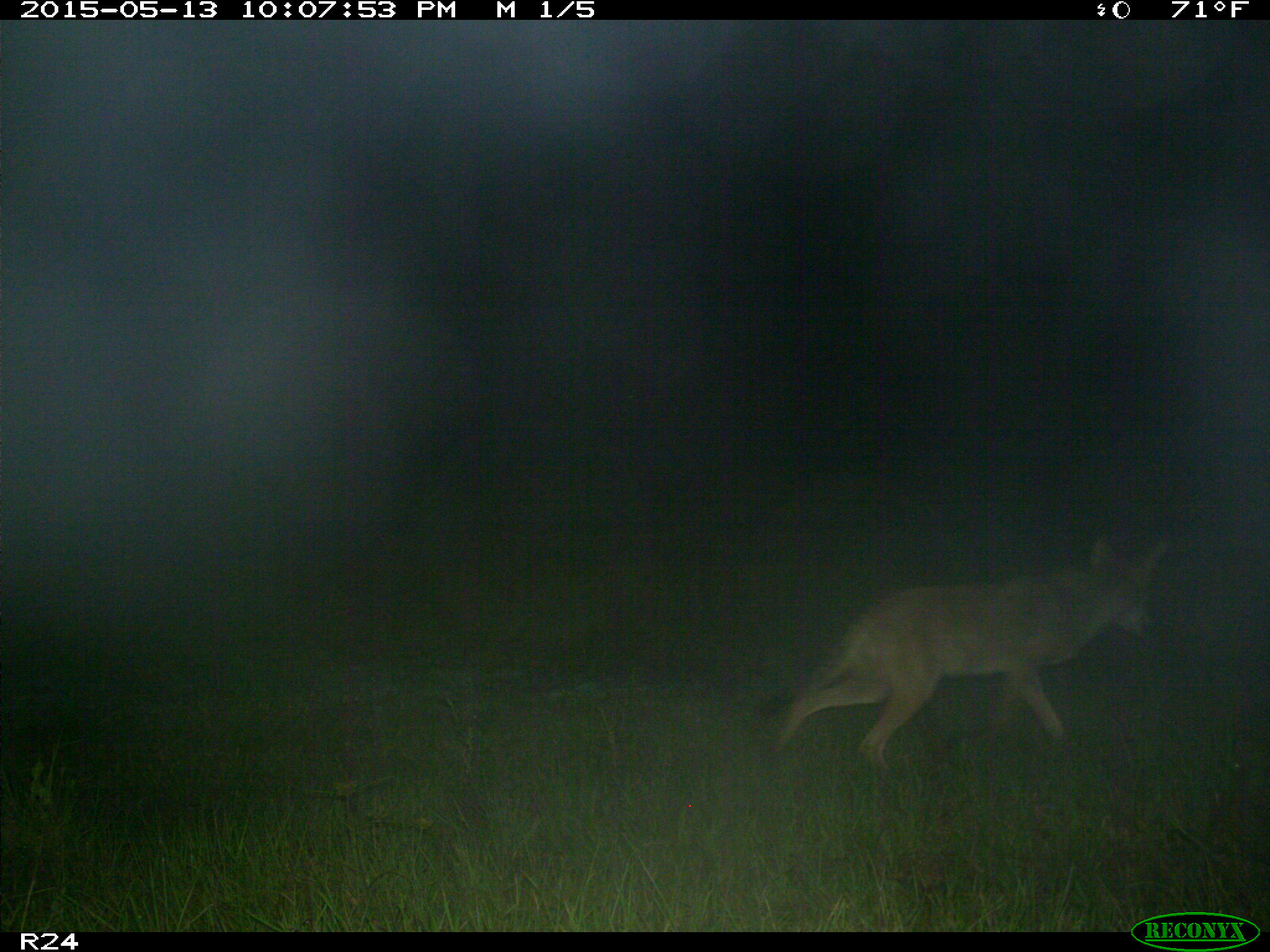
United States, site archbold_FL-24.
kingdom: Animalia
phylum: Chordata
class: Mammalia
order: Carnivora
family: Canidae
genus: Canis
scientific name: Canis latrans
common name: coyote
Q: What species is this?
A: Canis latrans (coyote).